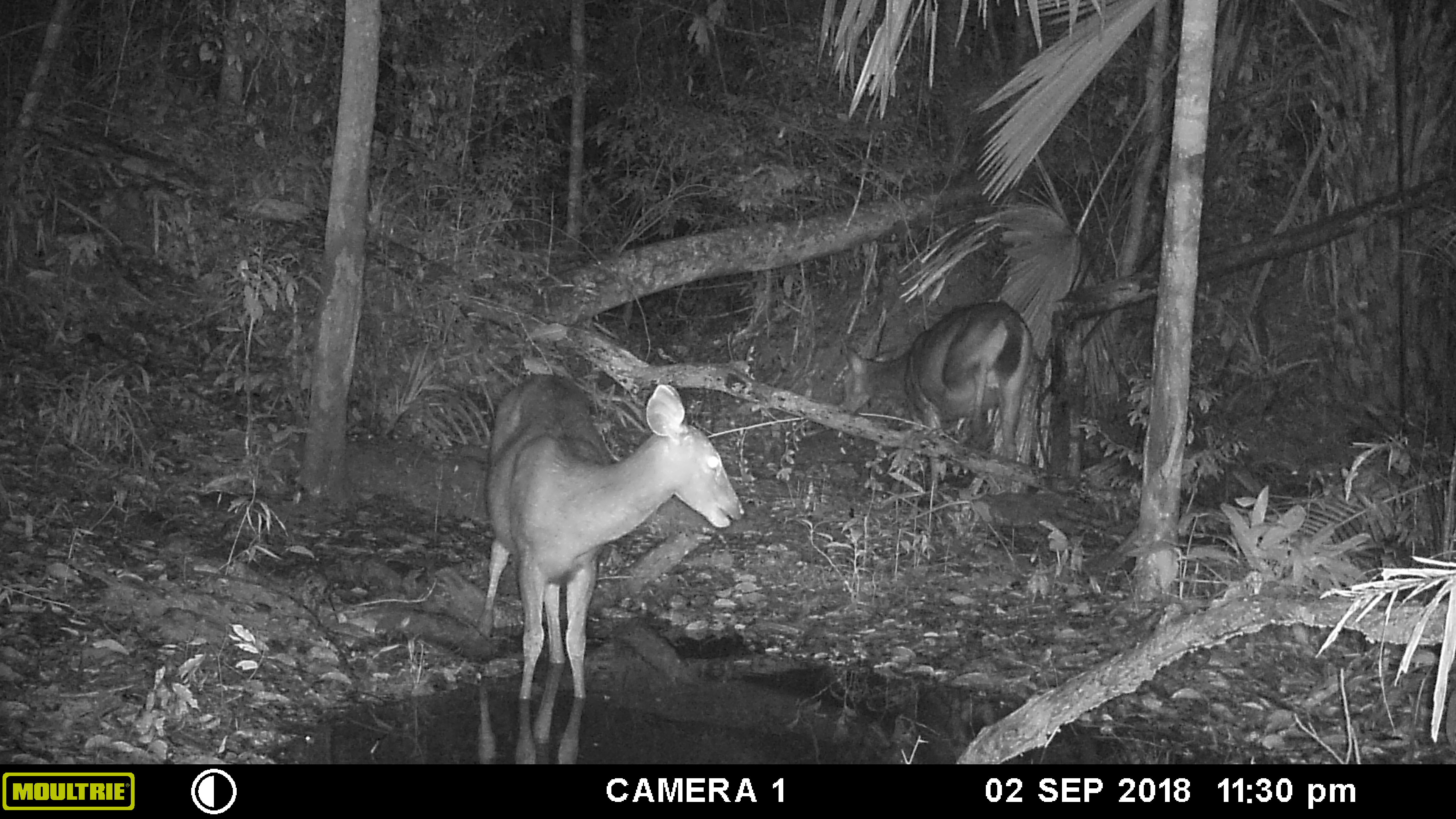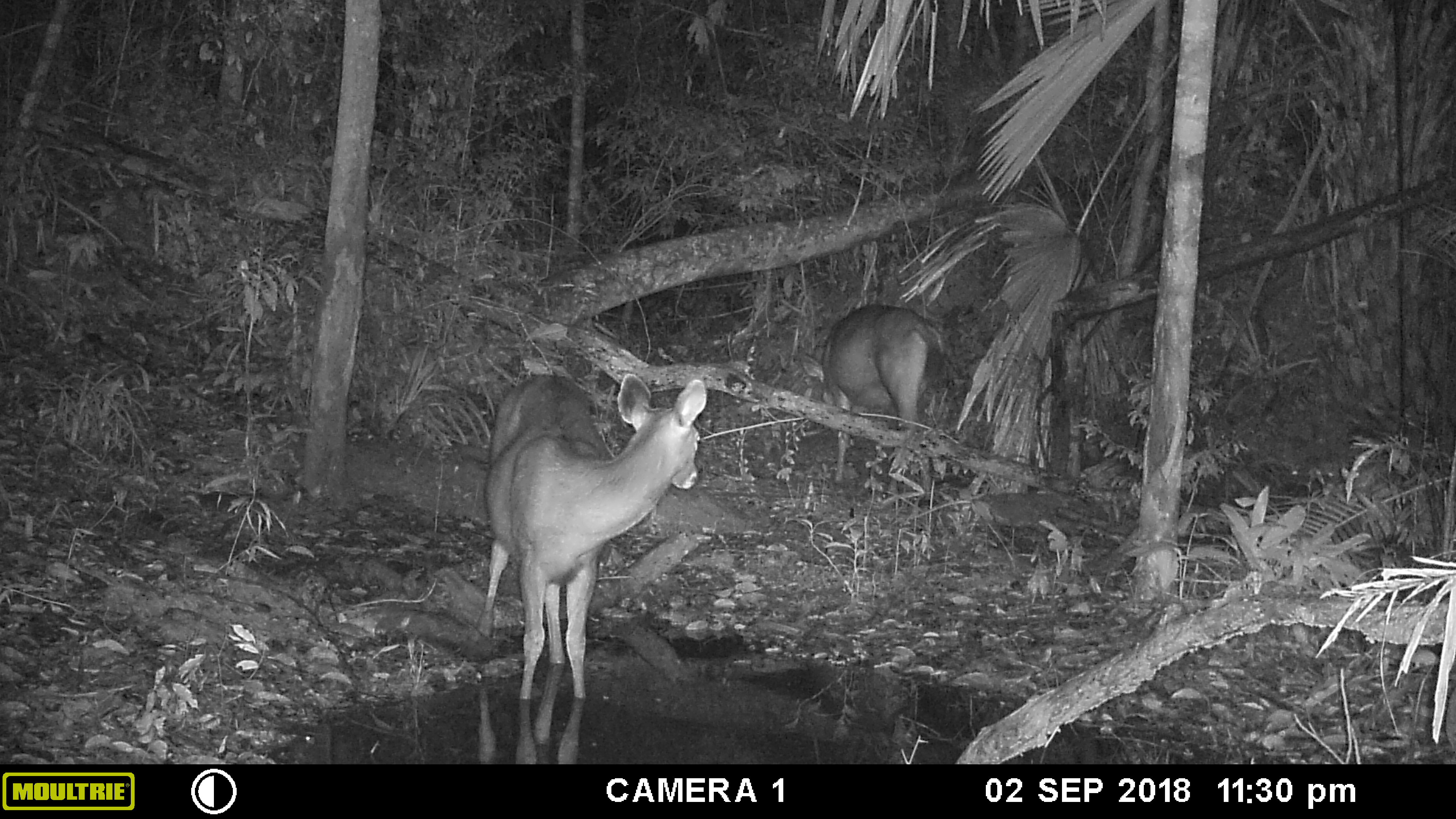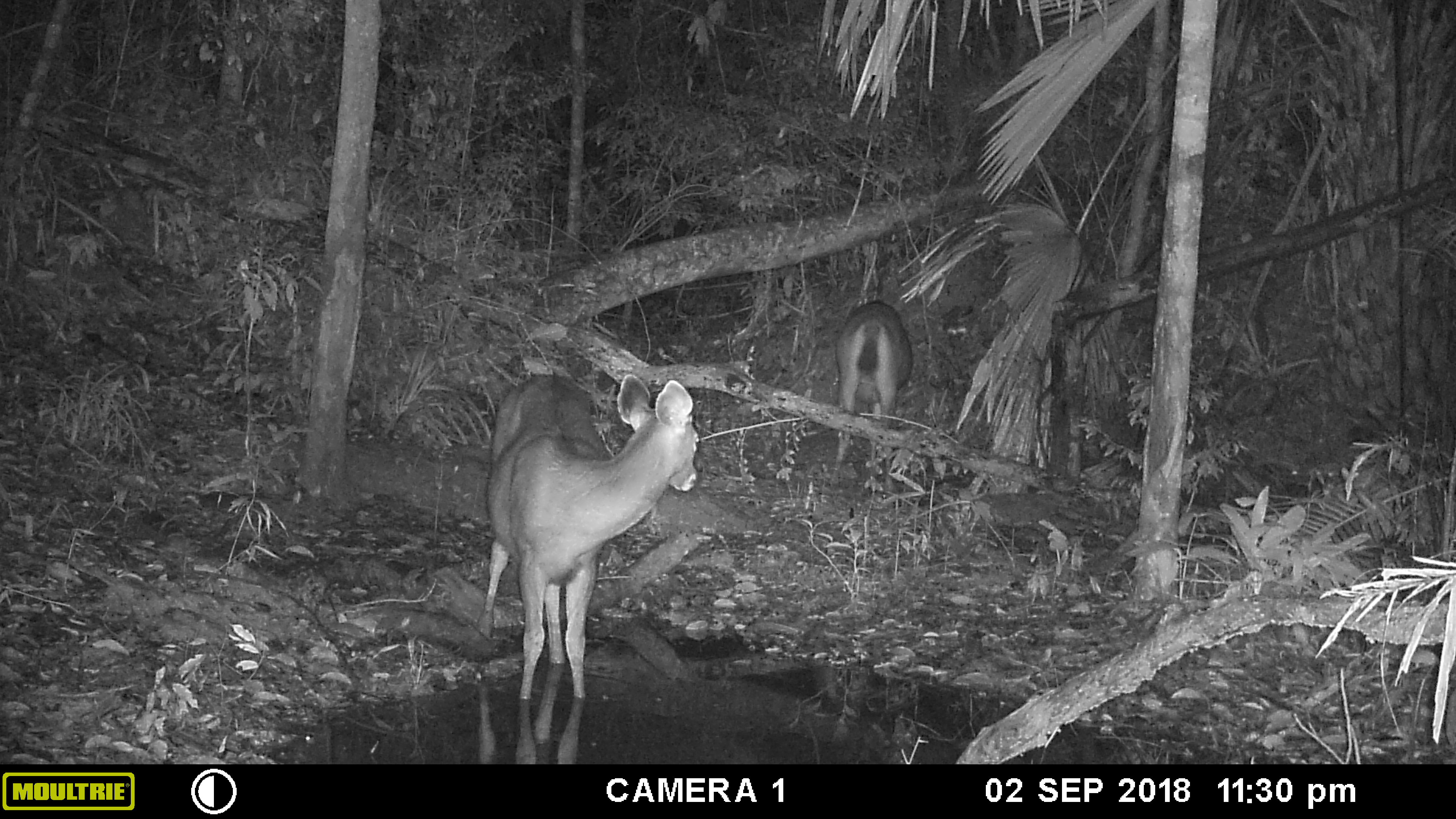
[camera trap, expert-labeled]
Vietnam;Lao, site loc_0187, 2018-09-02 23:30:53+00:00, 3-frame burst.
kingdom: Animalia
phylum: Chordata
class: Mammalia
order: Artiodactyla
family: Cervidae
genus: Rusa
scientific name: Rusa unicolor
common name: sambar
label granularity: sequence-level